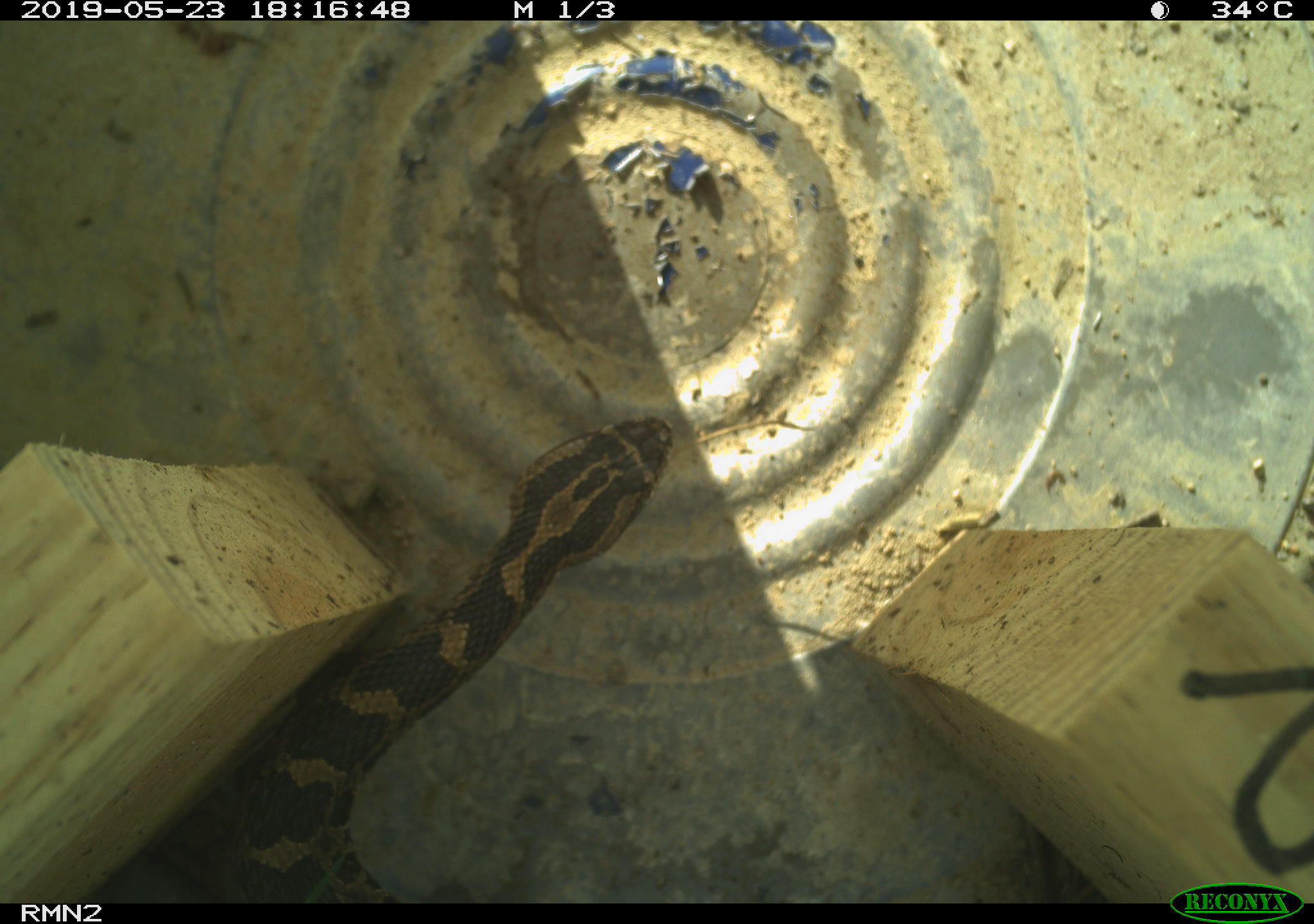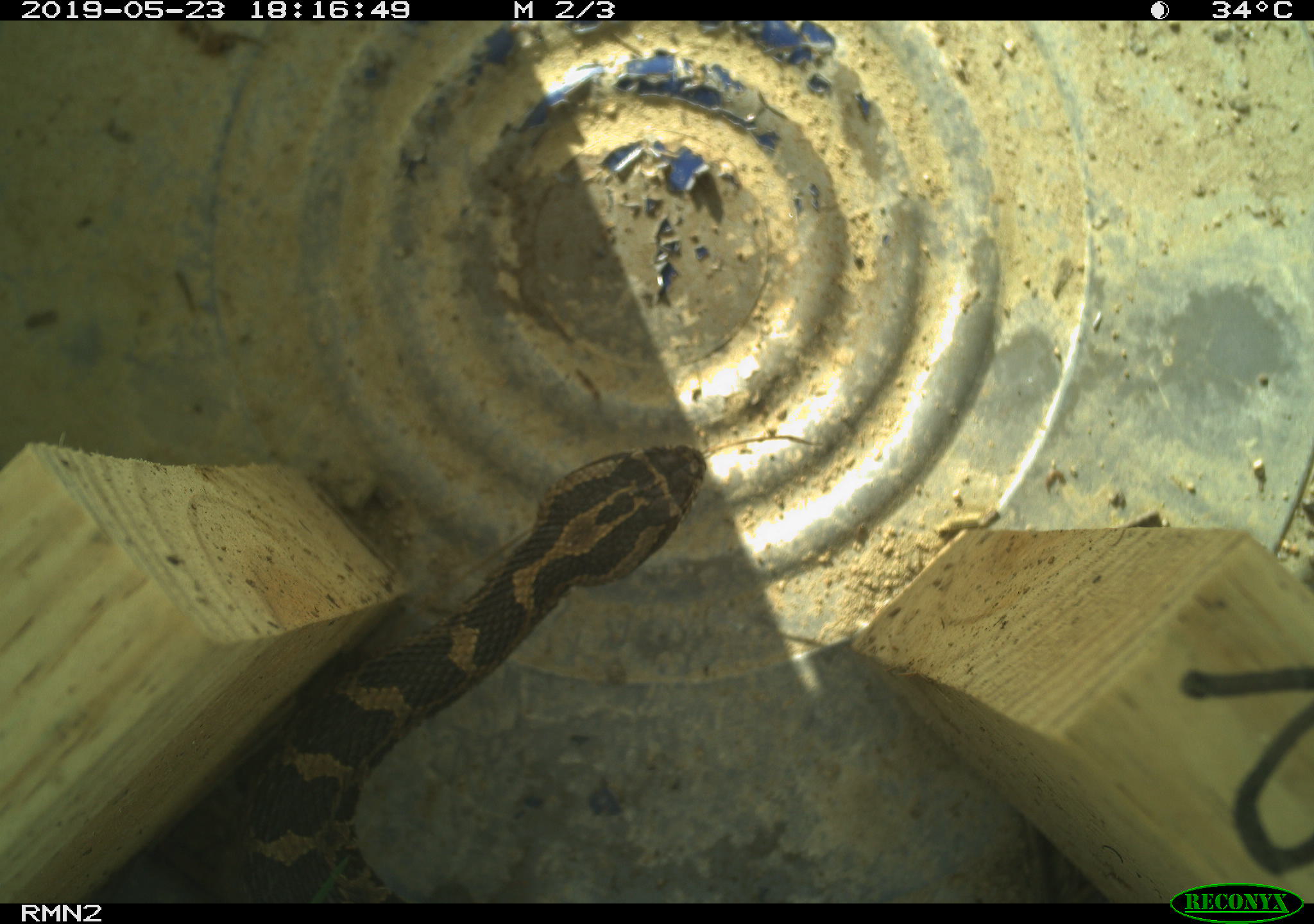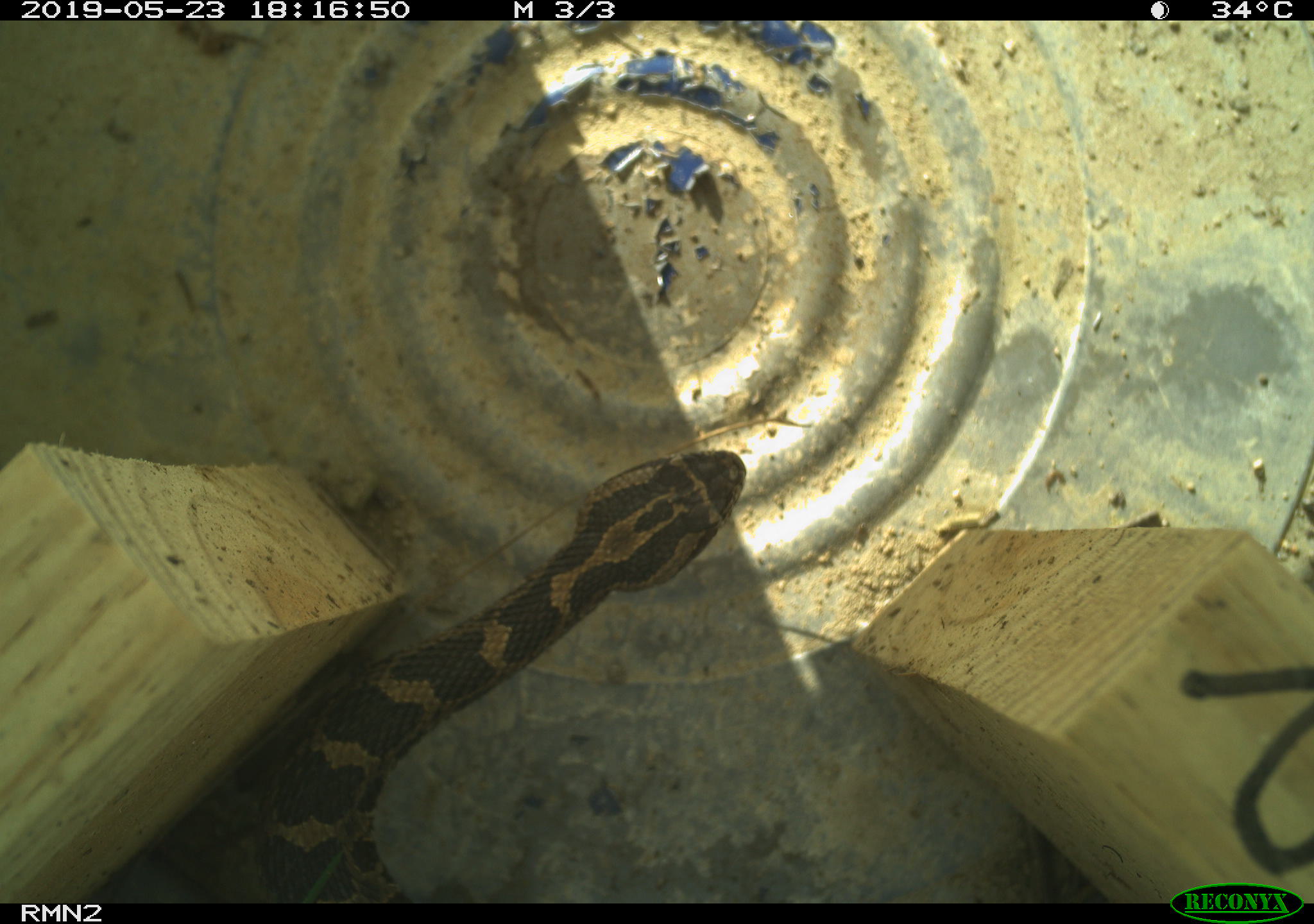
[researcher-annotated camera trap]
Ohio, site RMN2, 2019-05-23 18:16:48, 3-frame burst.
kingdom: Animalia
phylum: Chordata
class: Reptilia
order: Squamata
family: Viperidae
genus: Sistrurus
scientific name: Sistrurus catenatus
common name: eastern massasauga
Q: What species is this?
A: Eastern massasauga (Sistrurus catenatus).